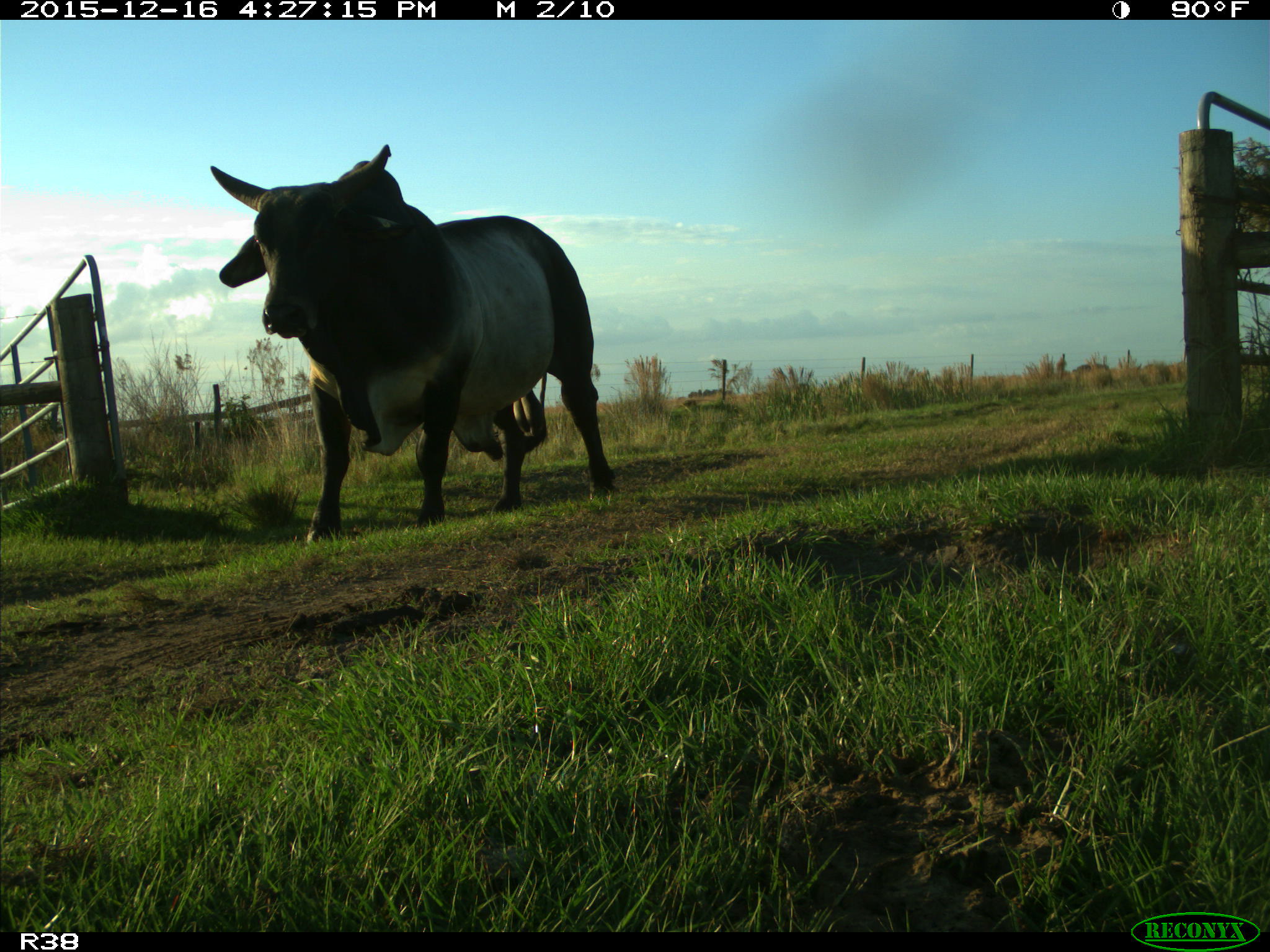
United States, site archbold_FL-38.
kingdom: Animalia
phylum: Chordata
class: Mammalia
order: Artiodactyla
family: Bovidae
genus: Bos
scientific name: Bos taurus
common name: domestic cow